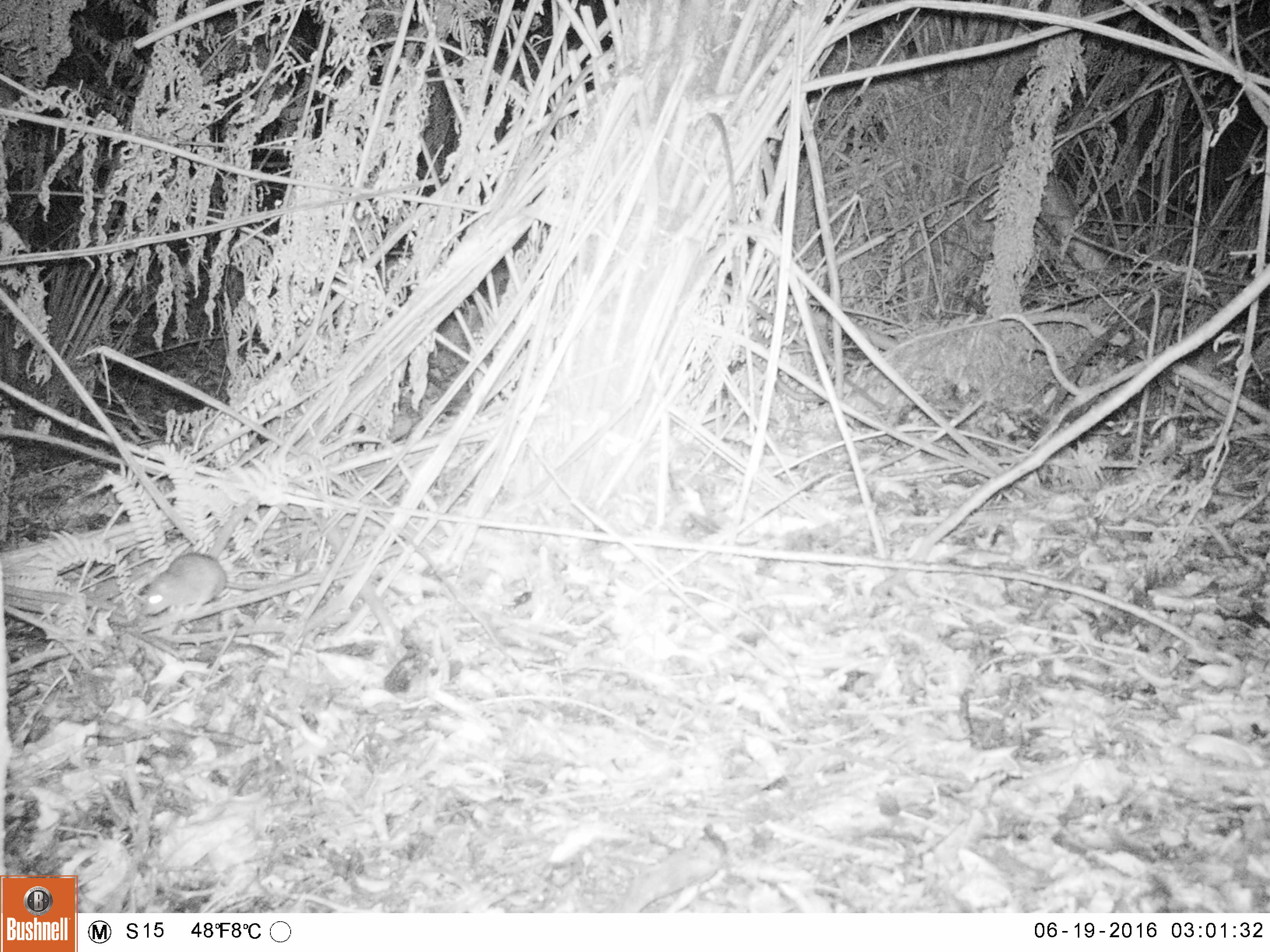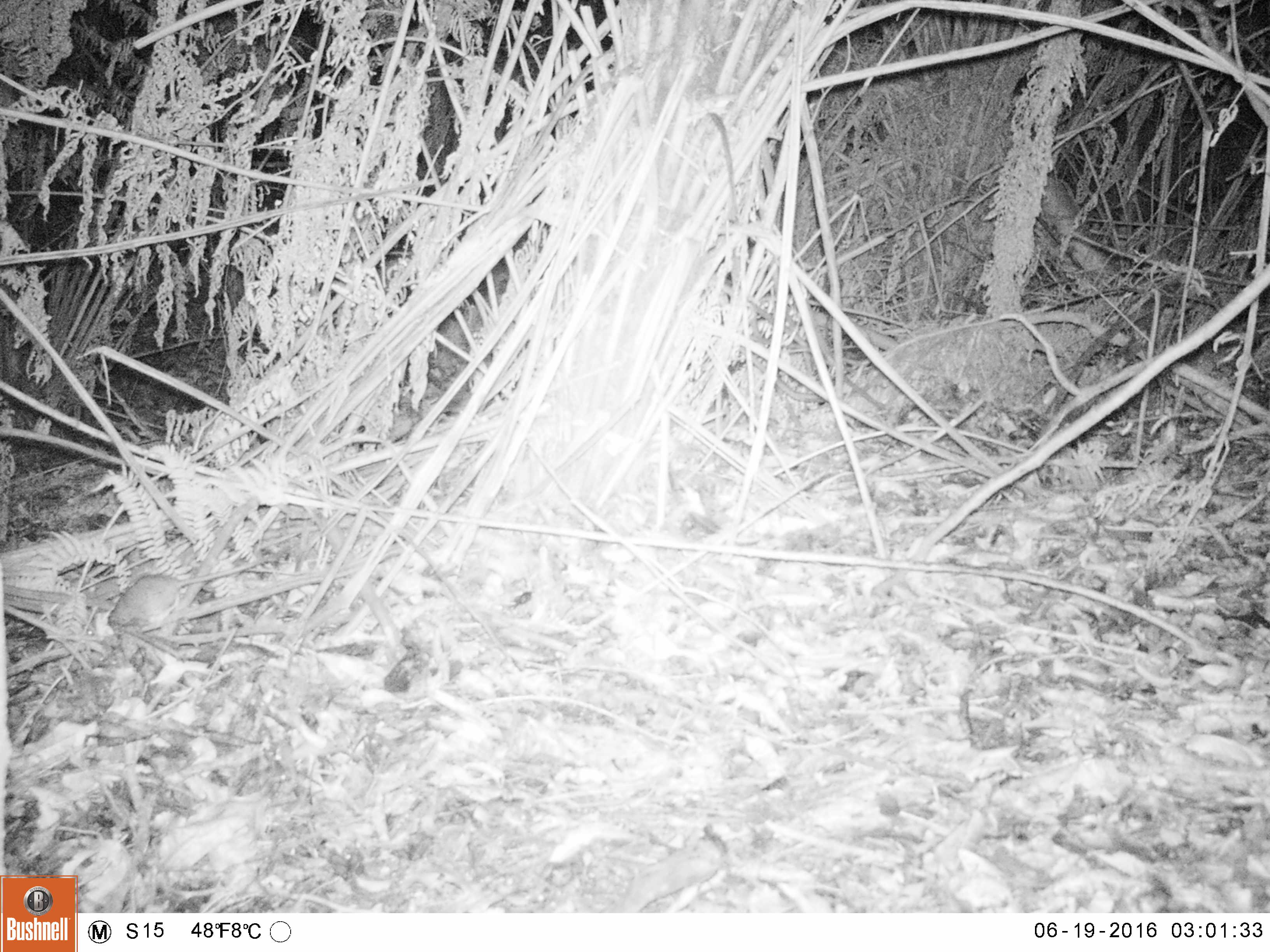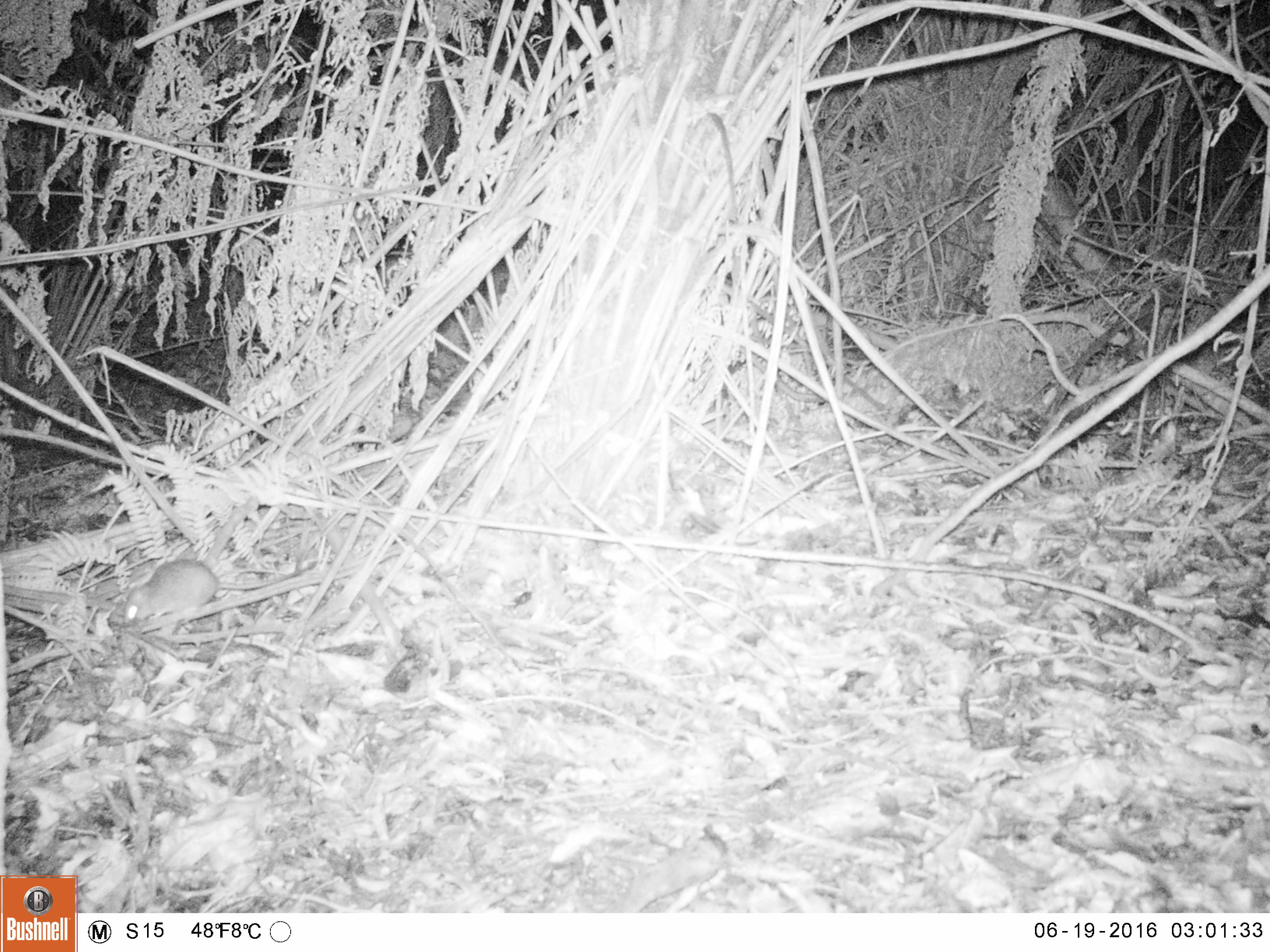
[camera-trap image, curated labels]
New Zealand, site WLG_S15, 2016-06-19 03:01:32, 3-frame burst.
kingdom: Animalia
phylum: Chordata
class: Mammalia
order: Rodentia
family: Muridae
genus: Rattus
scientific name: Rattus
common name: rat